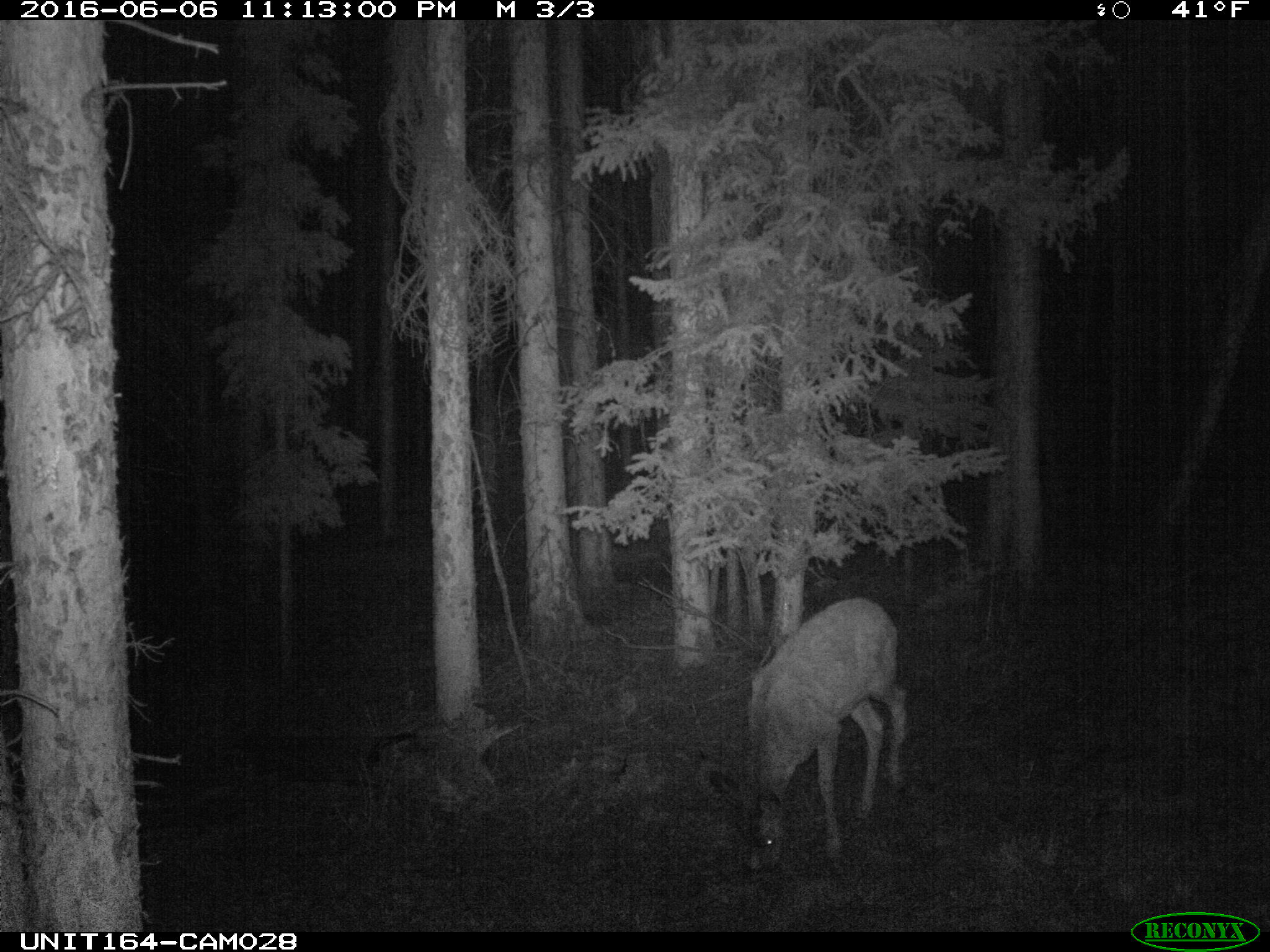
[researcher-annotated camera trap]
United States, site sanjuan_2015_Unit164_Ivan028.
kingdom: Animalia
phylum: Chordata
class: Mammalia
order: Artiodactyla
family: Cervidae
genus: Odocoileus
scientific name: Odocoileus hemionus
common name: mule deer